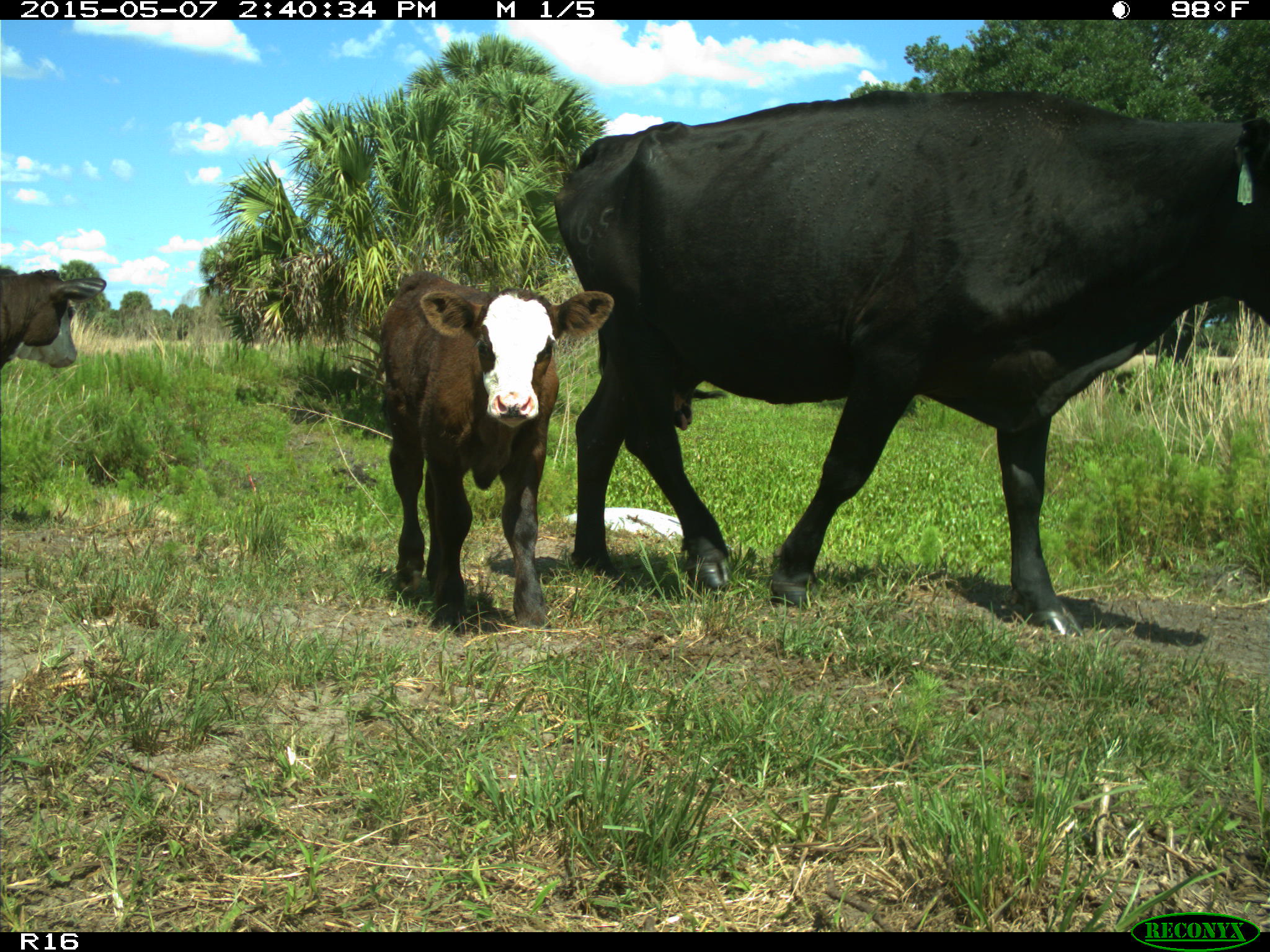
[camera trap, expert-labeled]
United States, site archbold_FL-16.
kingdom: Animalia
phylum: Chordata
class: Mammalia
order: Artiodactyla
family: Suidae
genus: Sus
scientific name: Sus scrofa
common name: wild boar